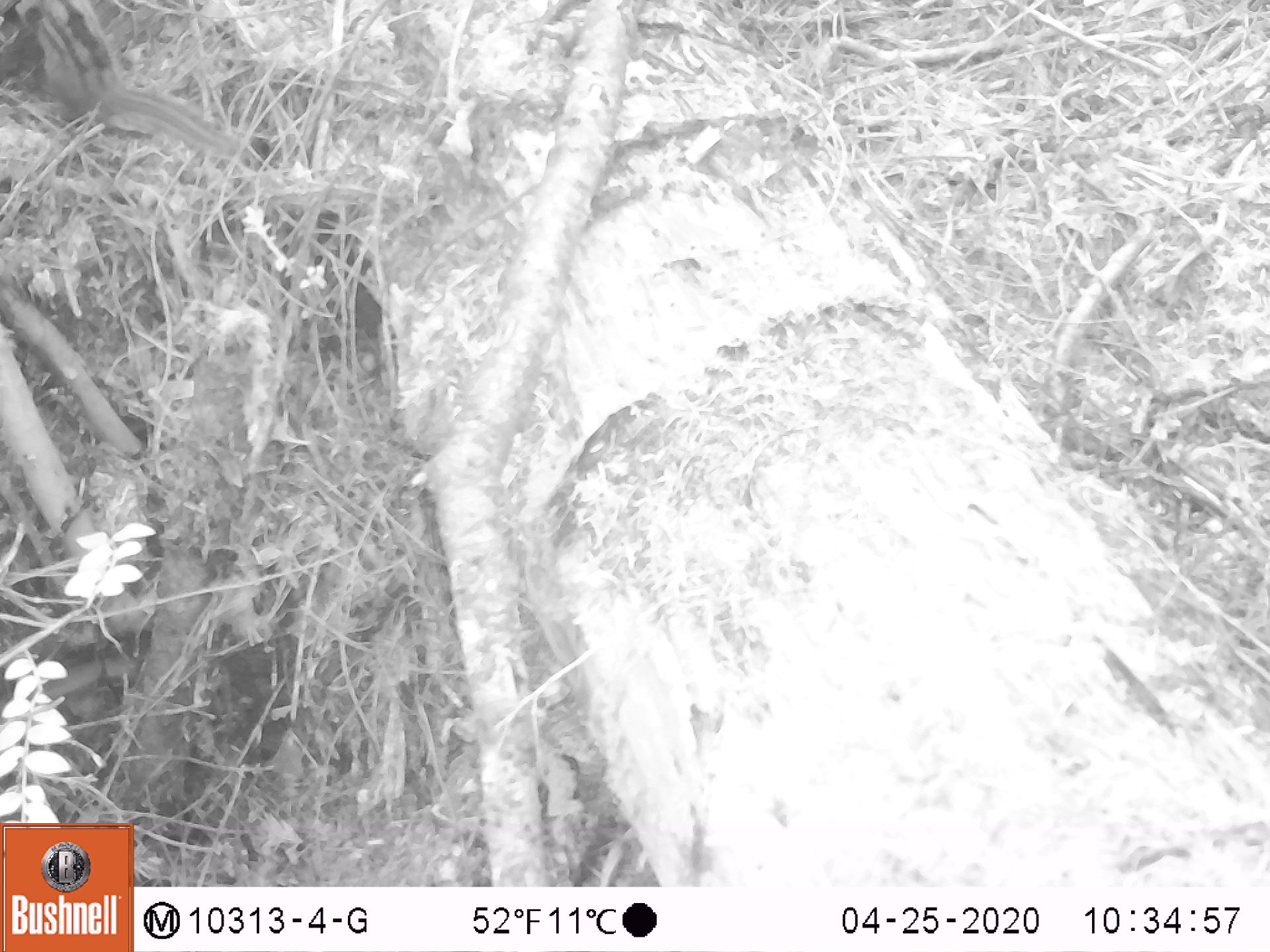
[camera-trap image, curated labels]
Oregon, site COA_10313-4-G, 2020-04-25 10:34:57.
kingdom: Animalia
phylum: Chordata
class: Mammalia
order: Rodentia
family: Sciuridae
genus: Neotamias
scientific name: Neotamias townsendii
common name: townsend's chipmunk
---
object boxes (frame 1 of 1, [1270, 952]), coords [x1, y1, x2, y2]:
townsend's chipmunk: [26, 9, 243, 161]